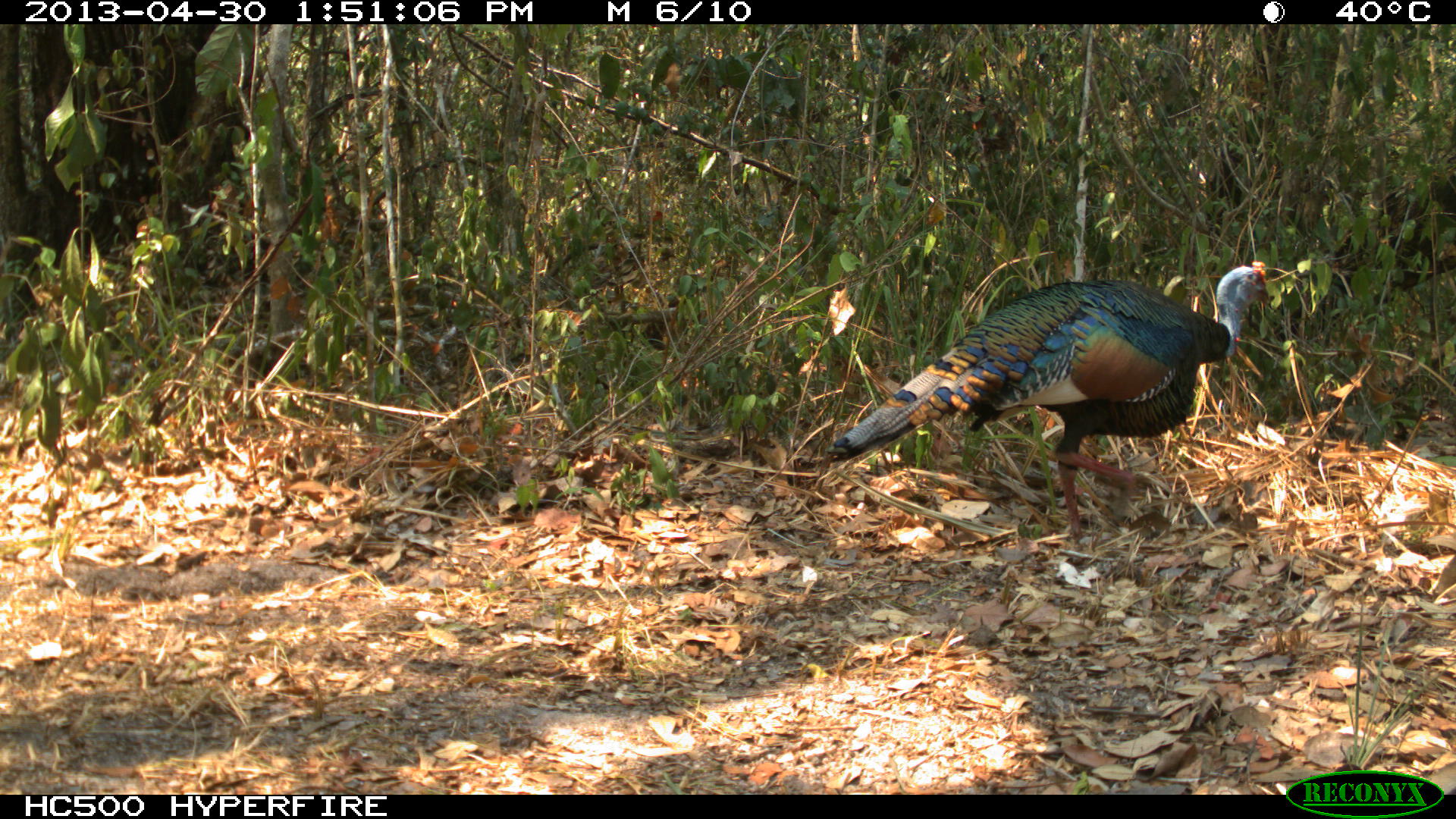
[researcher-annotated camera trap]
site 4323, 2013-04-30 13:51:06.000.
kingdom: Animalia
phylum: Chordata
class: Aves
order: Galliformes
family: Phasianidae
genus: Meleagris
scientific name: Meleagris ocellata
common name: ocellated turkey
Meleagris ocellata (ocellated turkey), count 1, sex male.